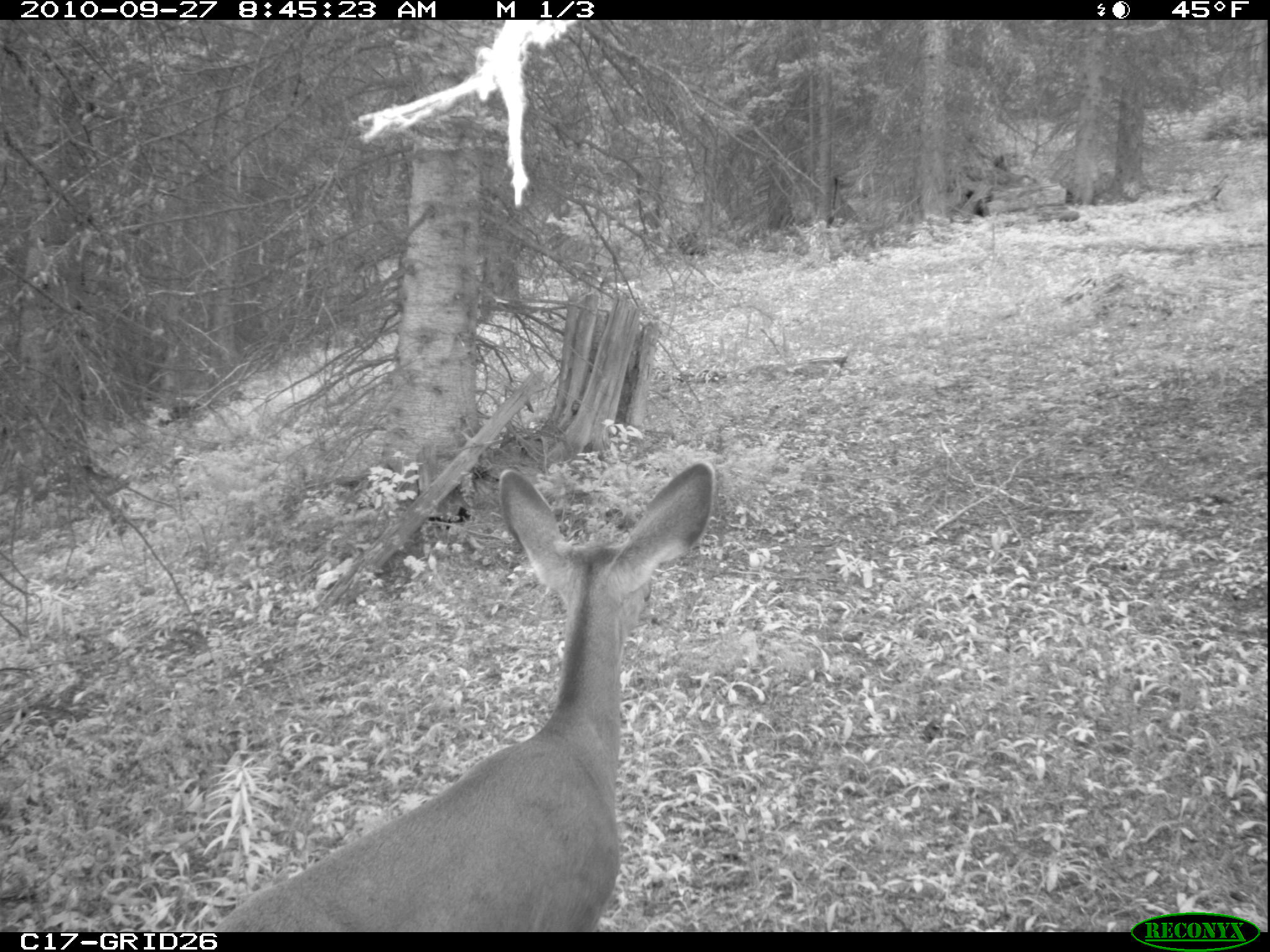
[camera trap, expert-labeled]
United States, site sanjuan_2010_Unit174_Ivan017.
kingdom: Animalia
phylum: Chordata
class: Mammalia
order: Artiodactyla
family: Cervidae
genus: Odocoileus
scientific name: Odocoileus hemionus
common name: mule deer